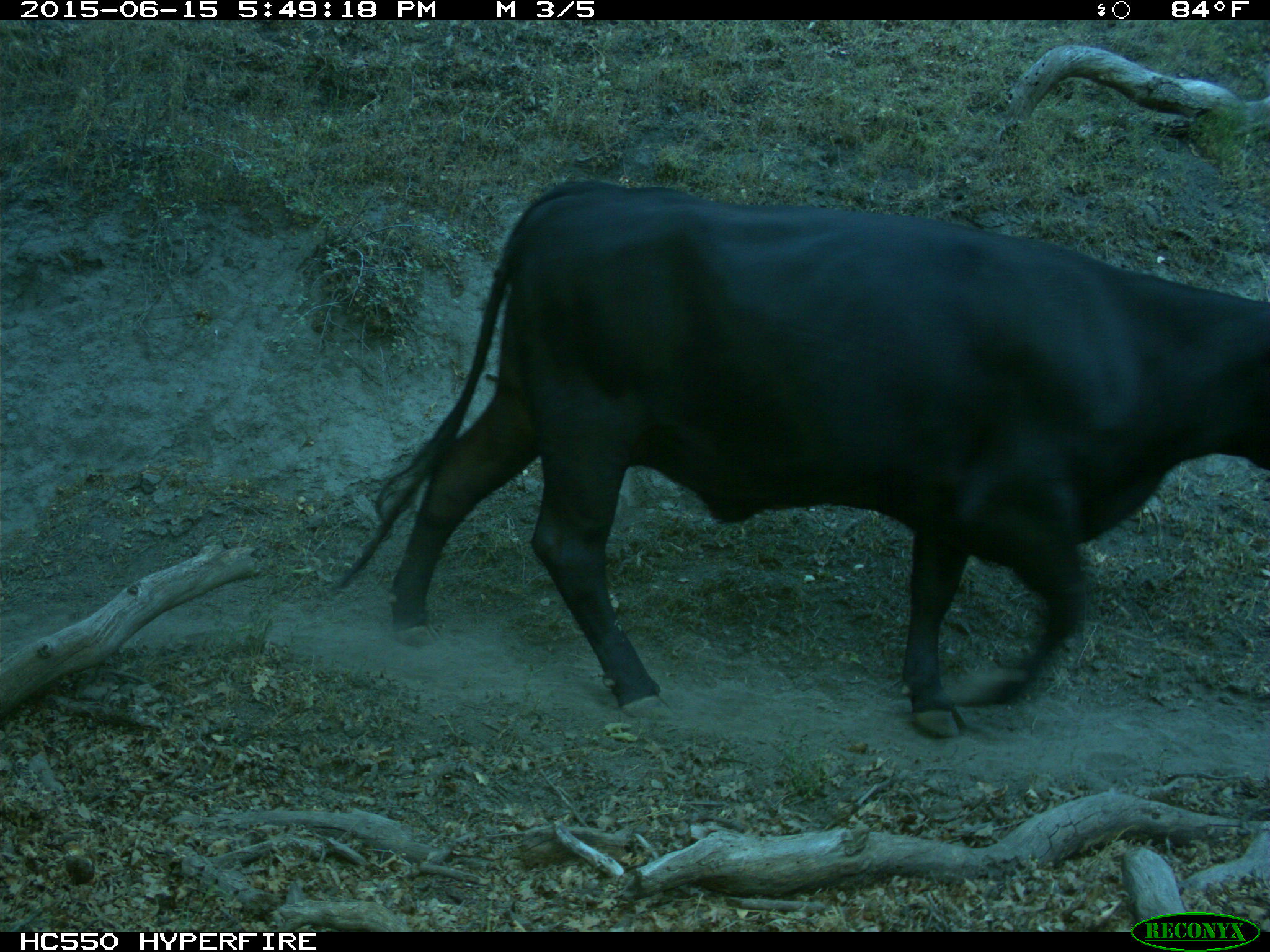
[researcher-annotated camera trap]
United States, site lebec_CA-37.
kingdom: Animalia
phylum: Chordata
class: Mammalia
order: Artiodactyla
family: Bovidae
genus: Bos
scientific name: Bos taurus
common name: domestic cow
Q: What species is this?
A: Bos taurus (domestic cow).